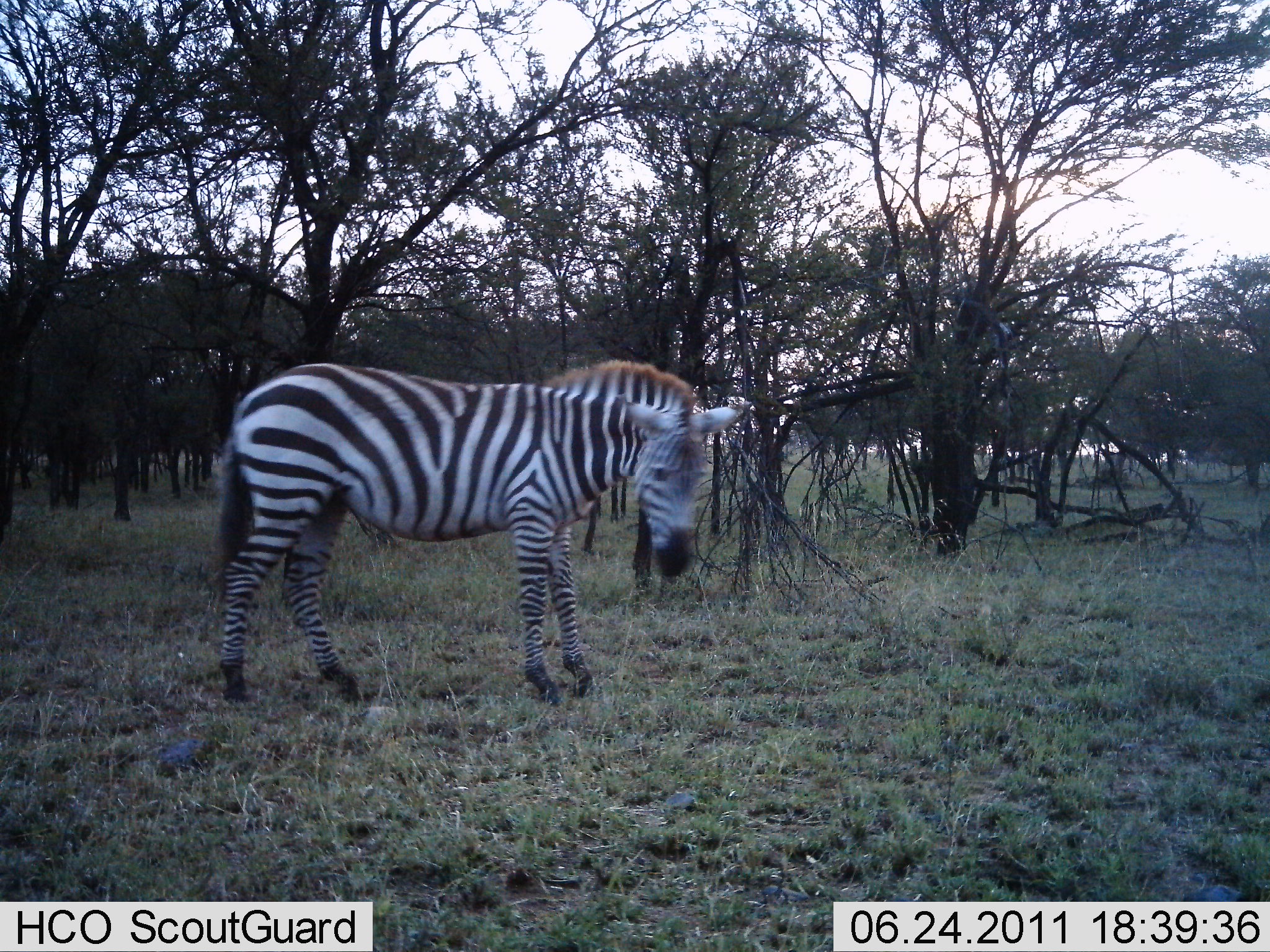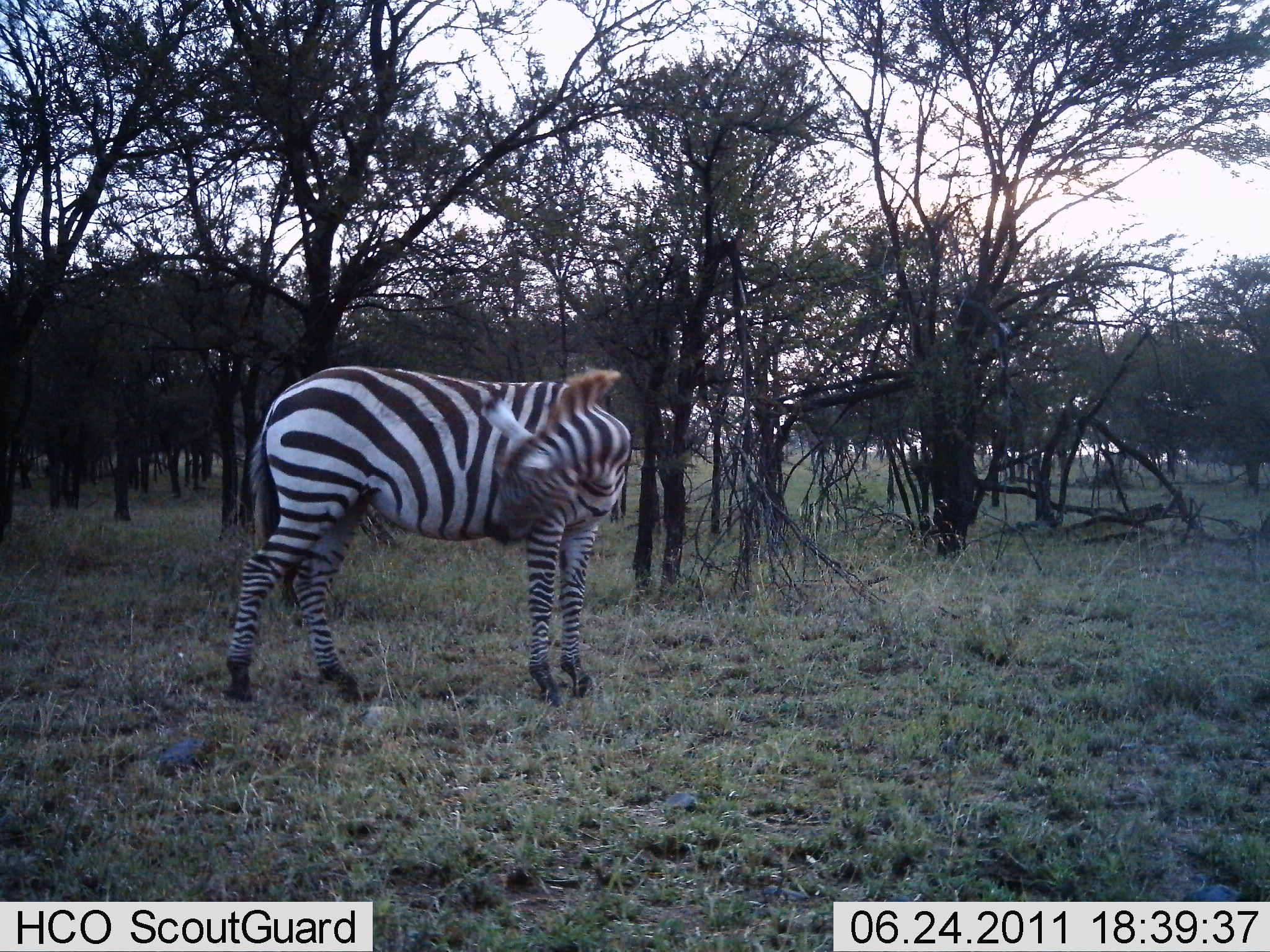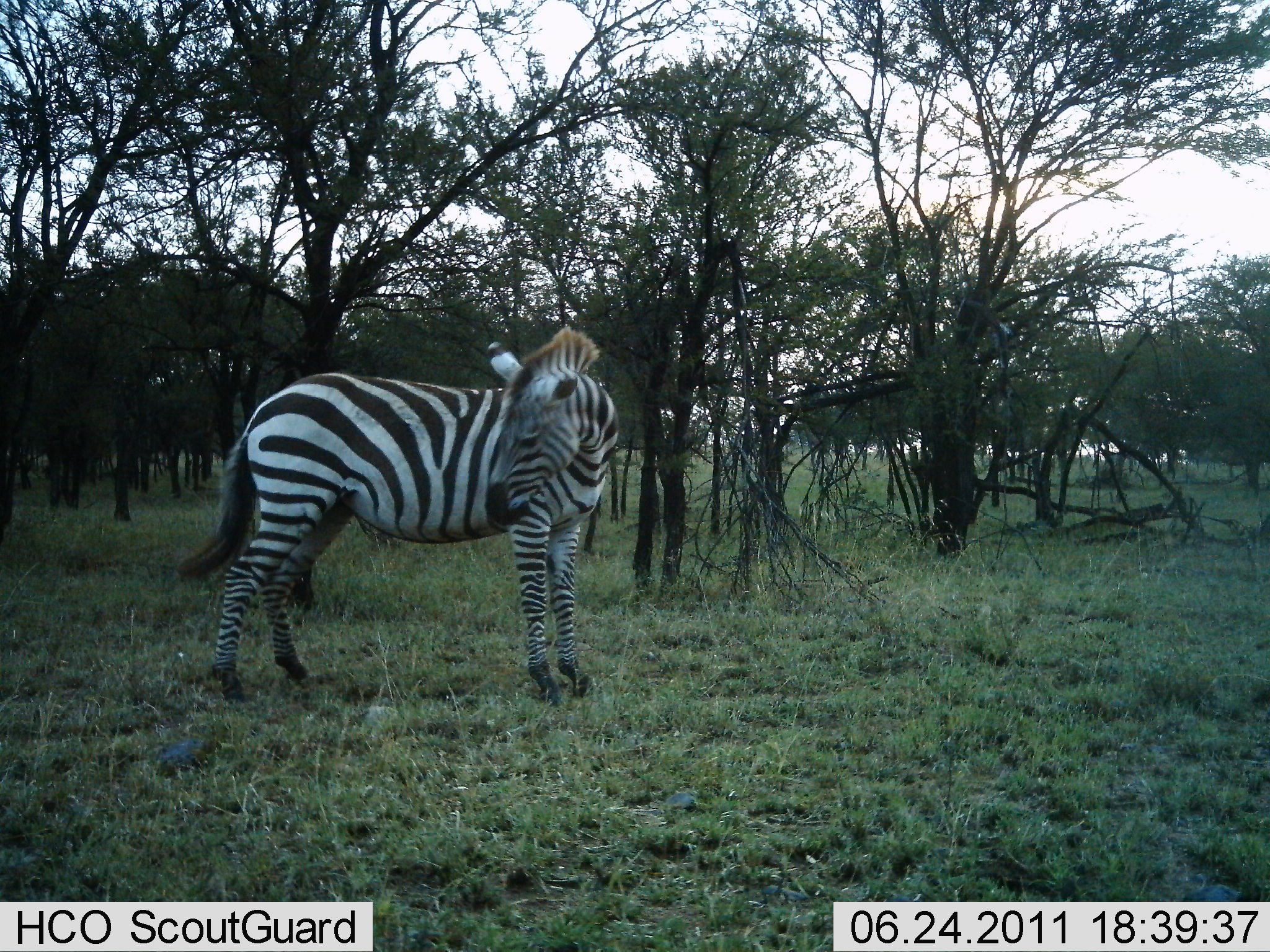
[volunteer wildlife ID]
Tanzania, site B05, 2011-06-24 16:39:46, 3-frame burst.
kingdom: Animalia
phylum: Chordata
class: Mammalia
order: Perissodactyla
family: Equidae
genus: Equus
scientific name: Equus quagga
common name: plains zebra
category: zebra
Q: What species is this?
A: Zebra (plains zebra) (Equus quagga).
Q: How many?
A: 1.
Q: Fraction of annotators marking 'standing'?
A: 100%.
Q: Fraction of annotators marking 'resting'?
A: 0%.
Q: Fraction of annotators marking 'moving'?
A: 0%.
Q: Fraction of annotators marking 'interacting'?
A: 9%.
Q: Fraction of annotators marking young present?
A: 9%.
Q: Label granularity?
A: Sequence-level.